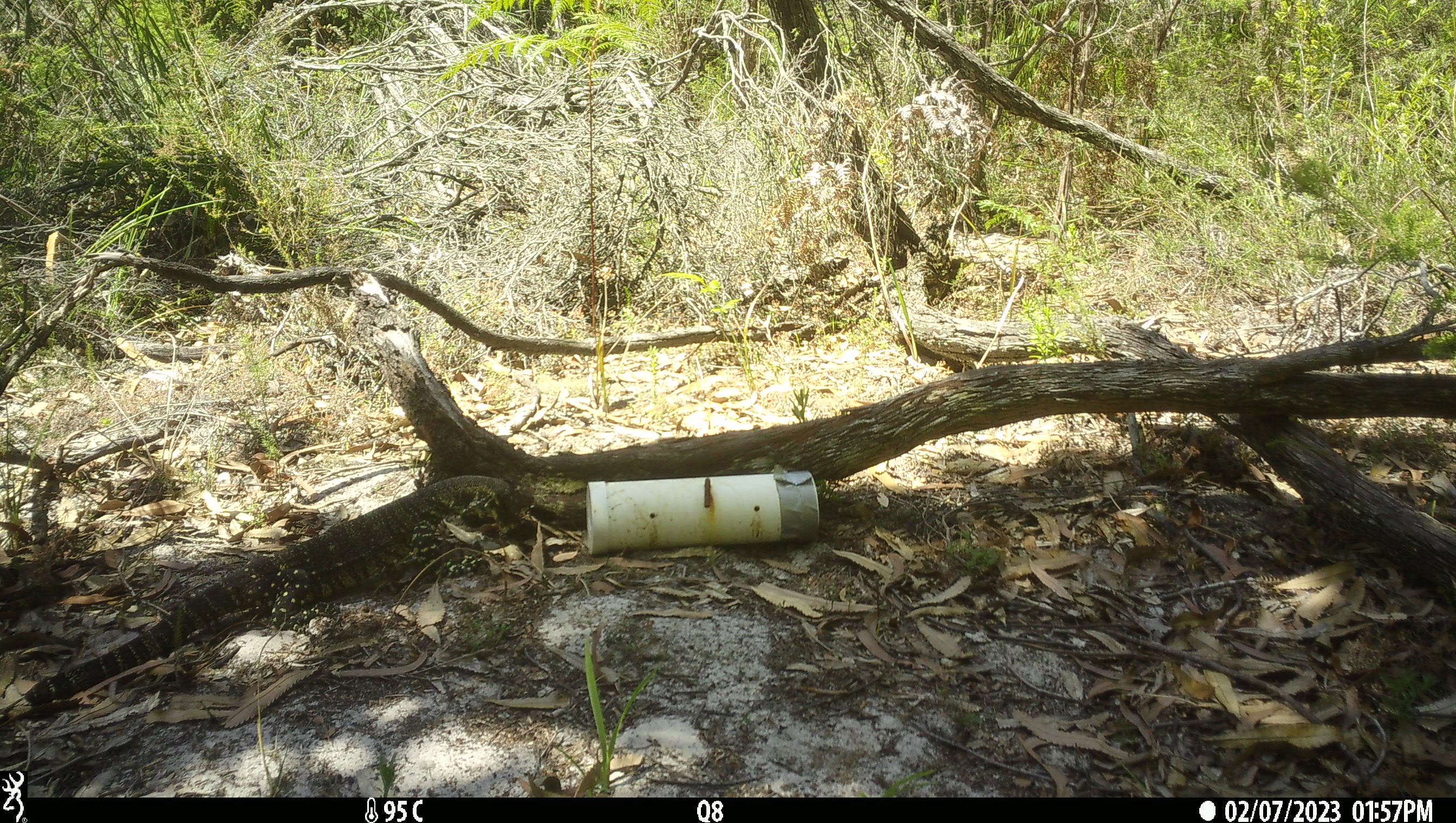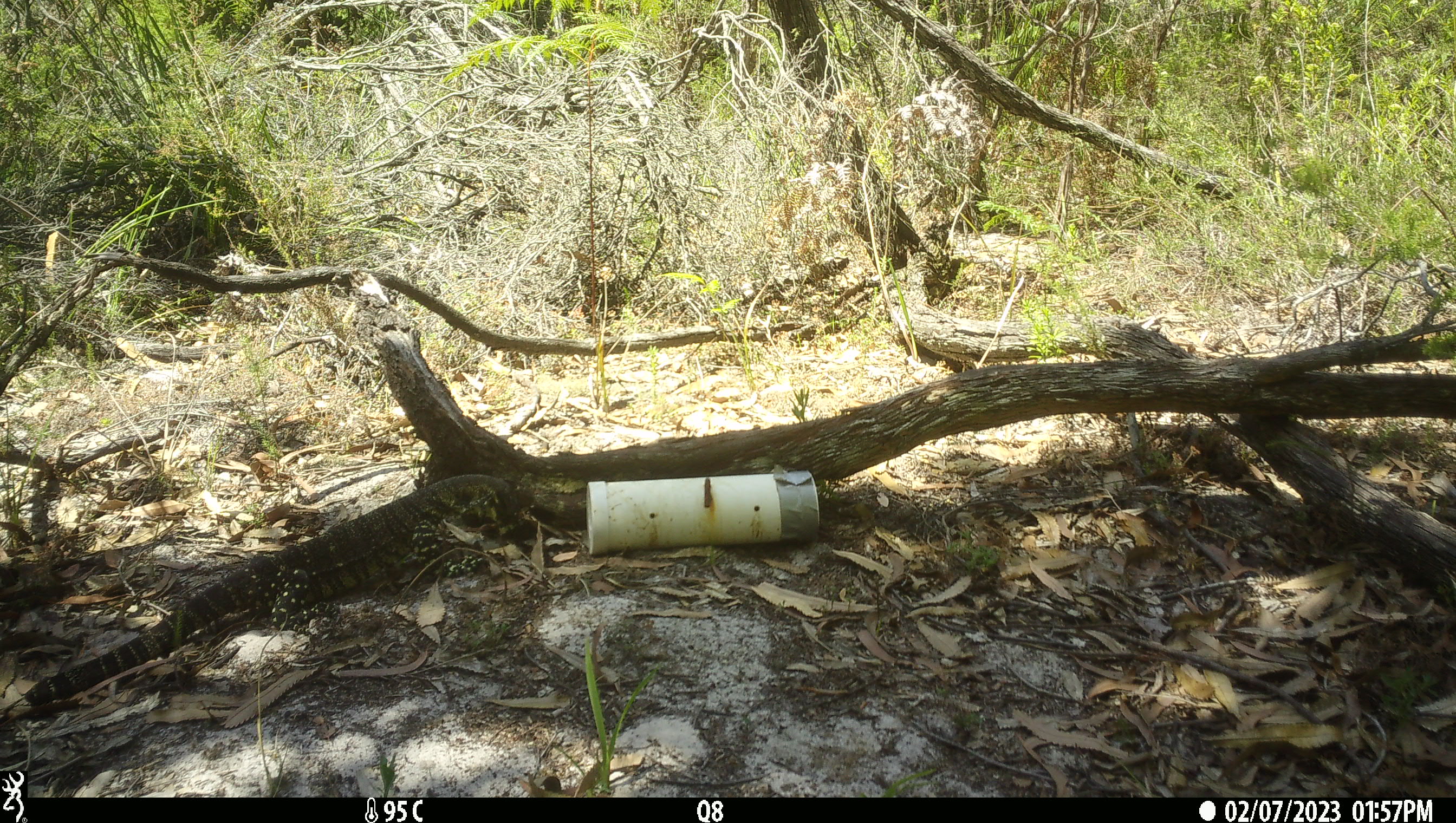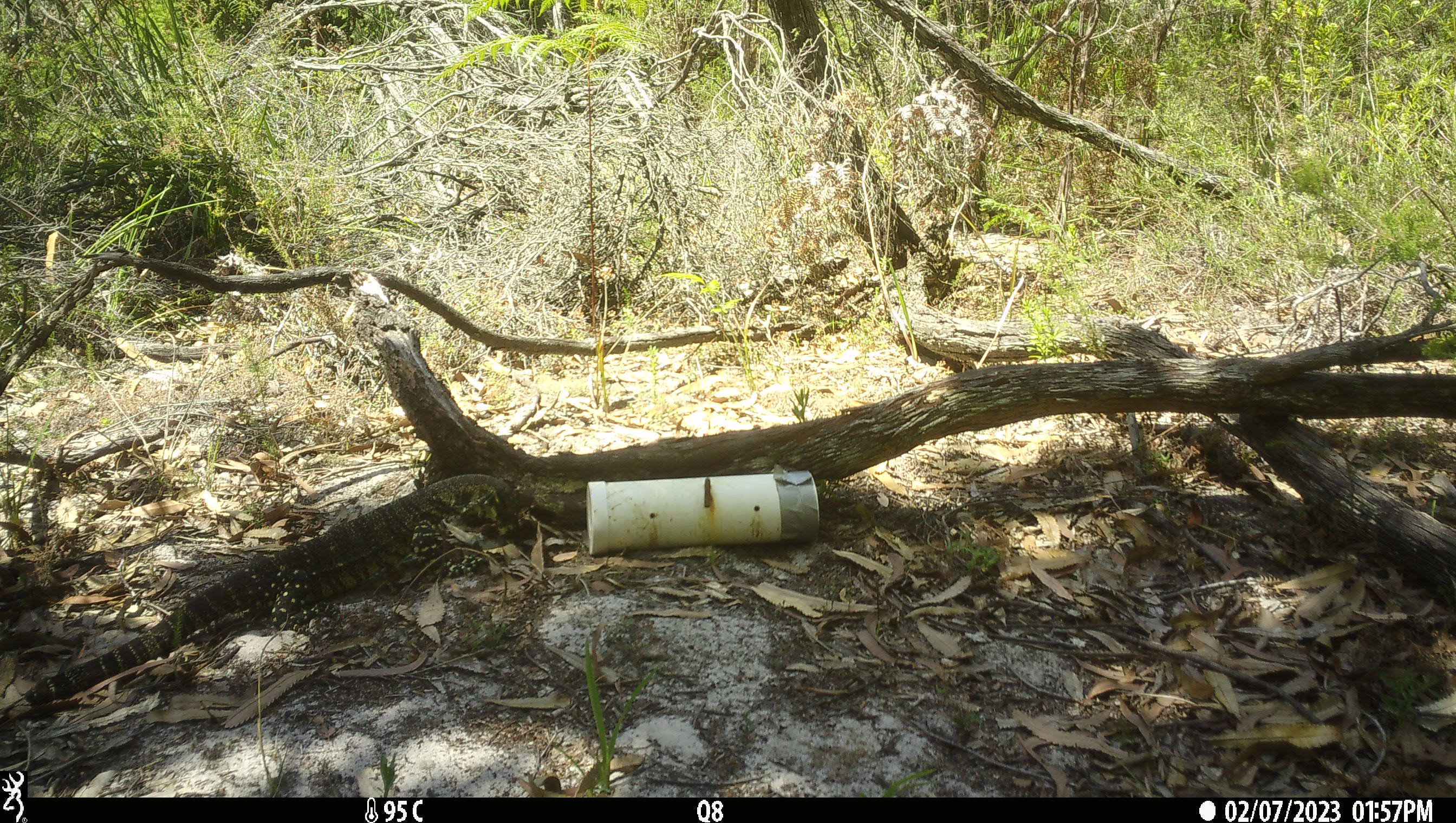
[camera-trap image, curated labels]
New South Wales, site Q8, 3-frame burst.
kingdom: Animalia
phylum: Chordata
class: Reptilia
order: Squamata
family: Varanidae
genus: Varanus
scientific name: Varanus varius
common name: lace monitor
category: goanna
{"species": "goanna (lace monitor) (Varanus varius)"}